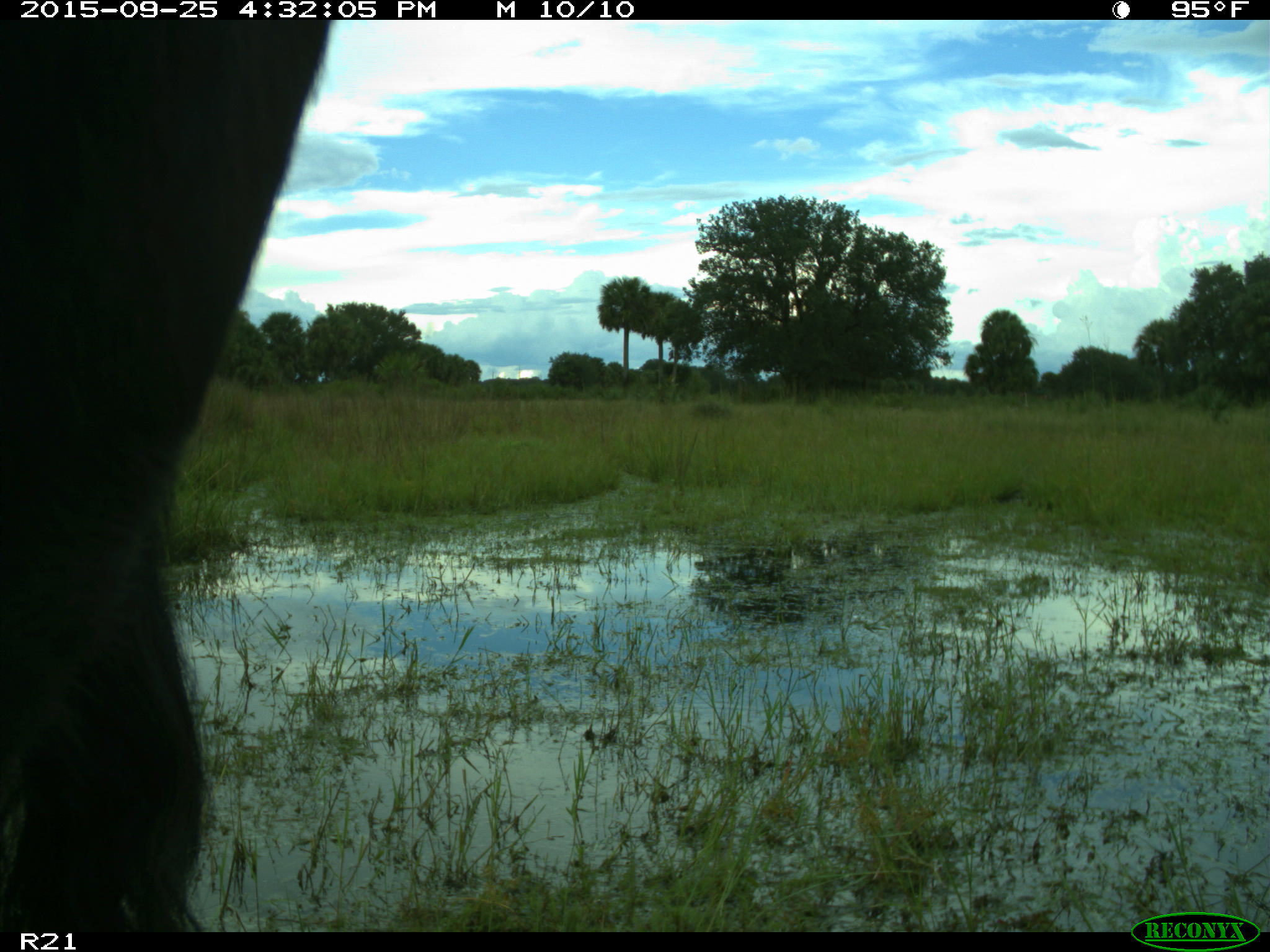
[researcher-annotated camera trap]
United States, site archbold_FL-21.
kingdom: Animalia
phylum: Chordata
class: Mammalia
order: Artiodactyla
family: Bovidae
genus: Bos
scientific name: Bos taurus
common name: domestic cow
Bos taurus (domestic cow).